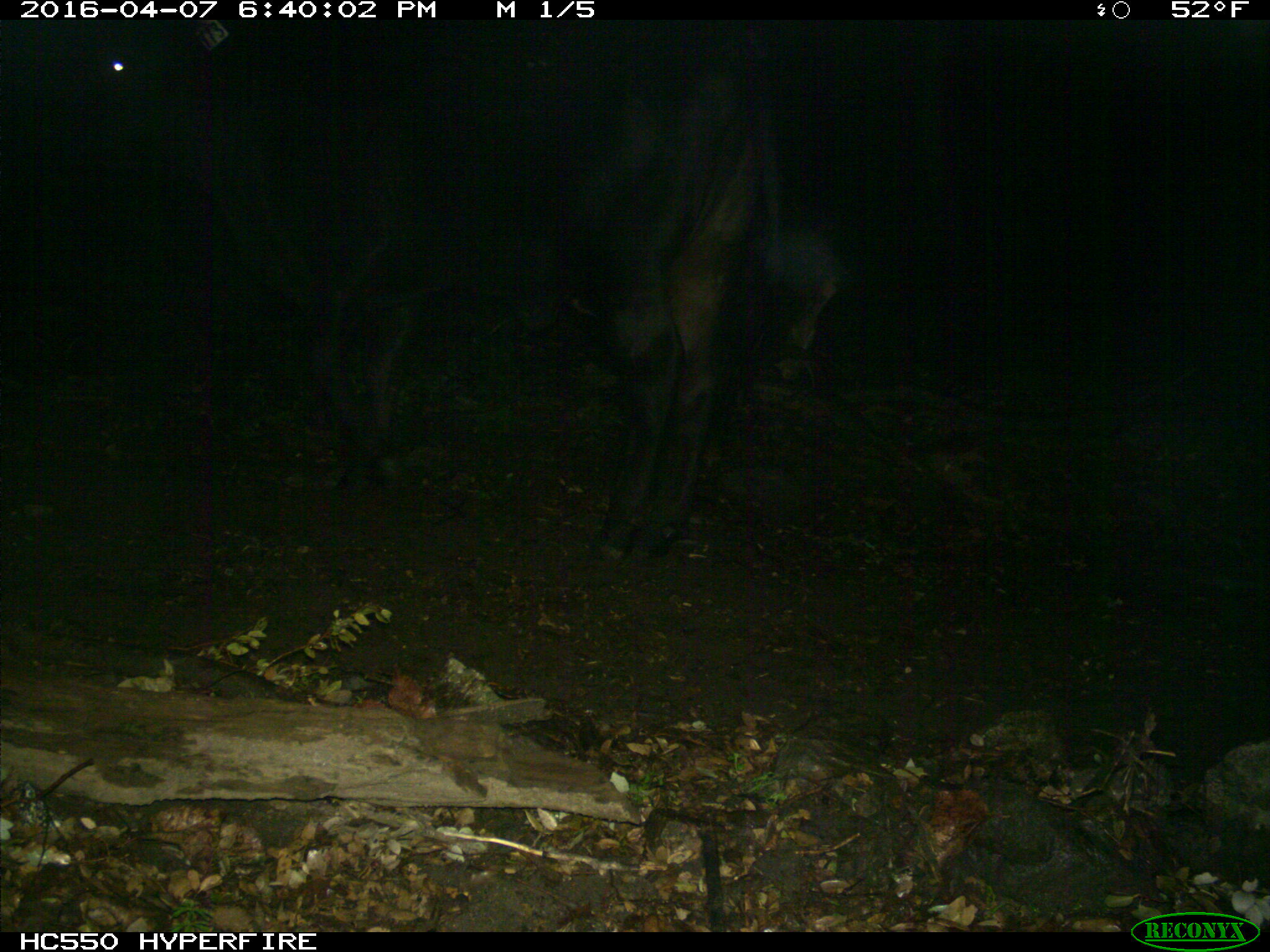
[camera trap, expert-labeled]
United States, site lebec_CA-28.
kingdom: Animalia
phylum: Chordata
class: Mammalia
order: Artiodactyla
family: Bovidae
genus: Bos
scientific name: Bos taurus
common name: domestic cow